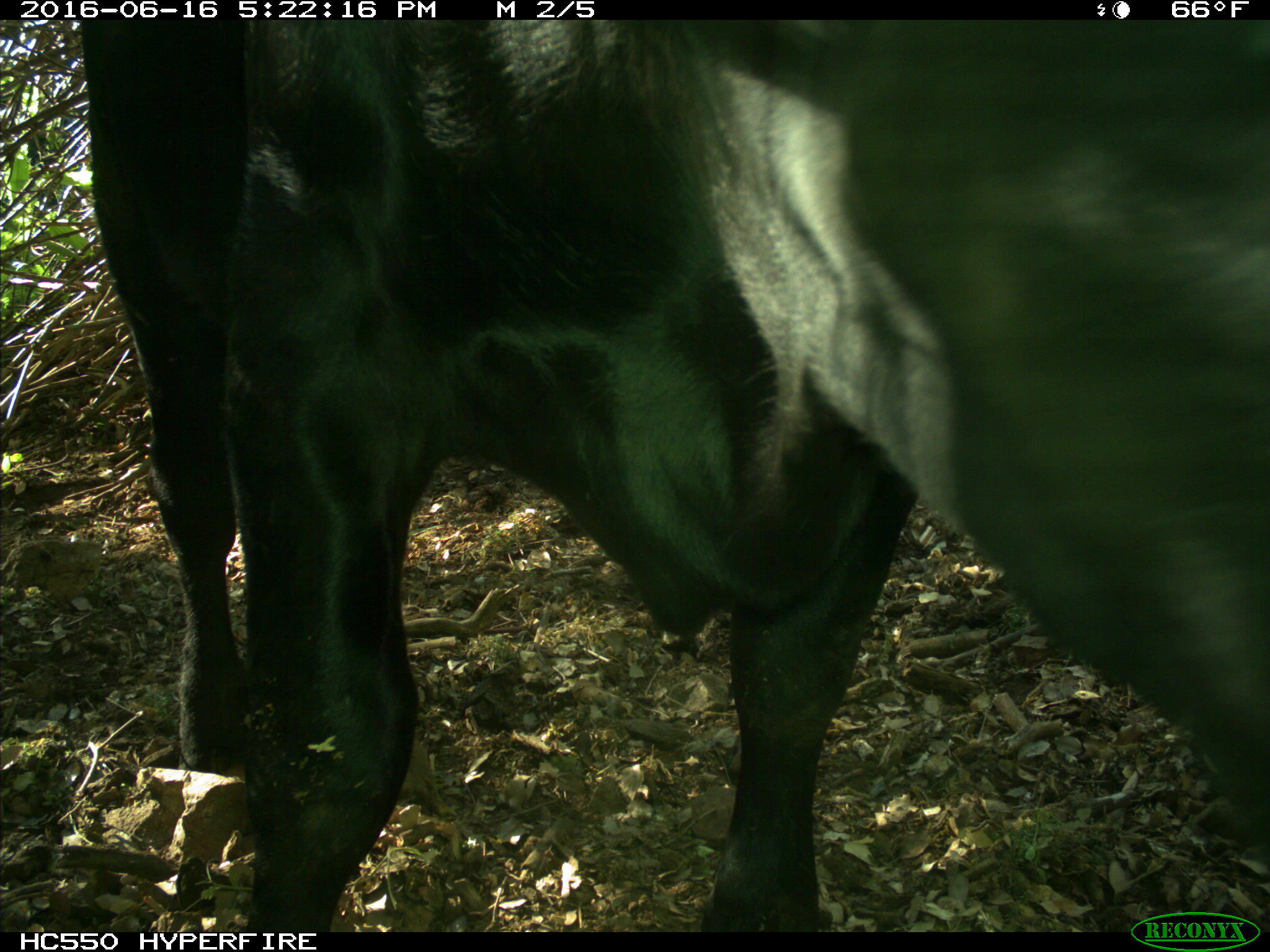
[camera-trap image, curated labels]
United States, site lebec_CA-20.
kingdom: Animalia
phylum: Chordata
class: Mammalia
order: Artiodactyla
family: Bovidae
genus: Bos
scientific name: Bos taurus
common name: domestic cow